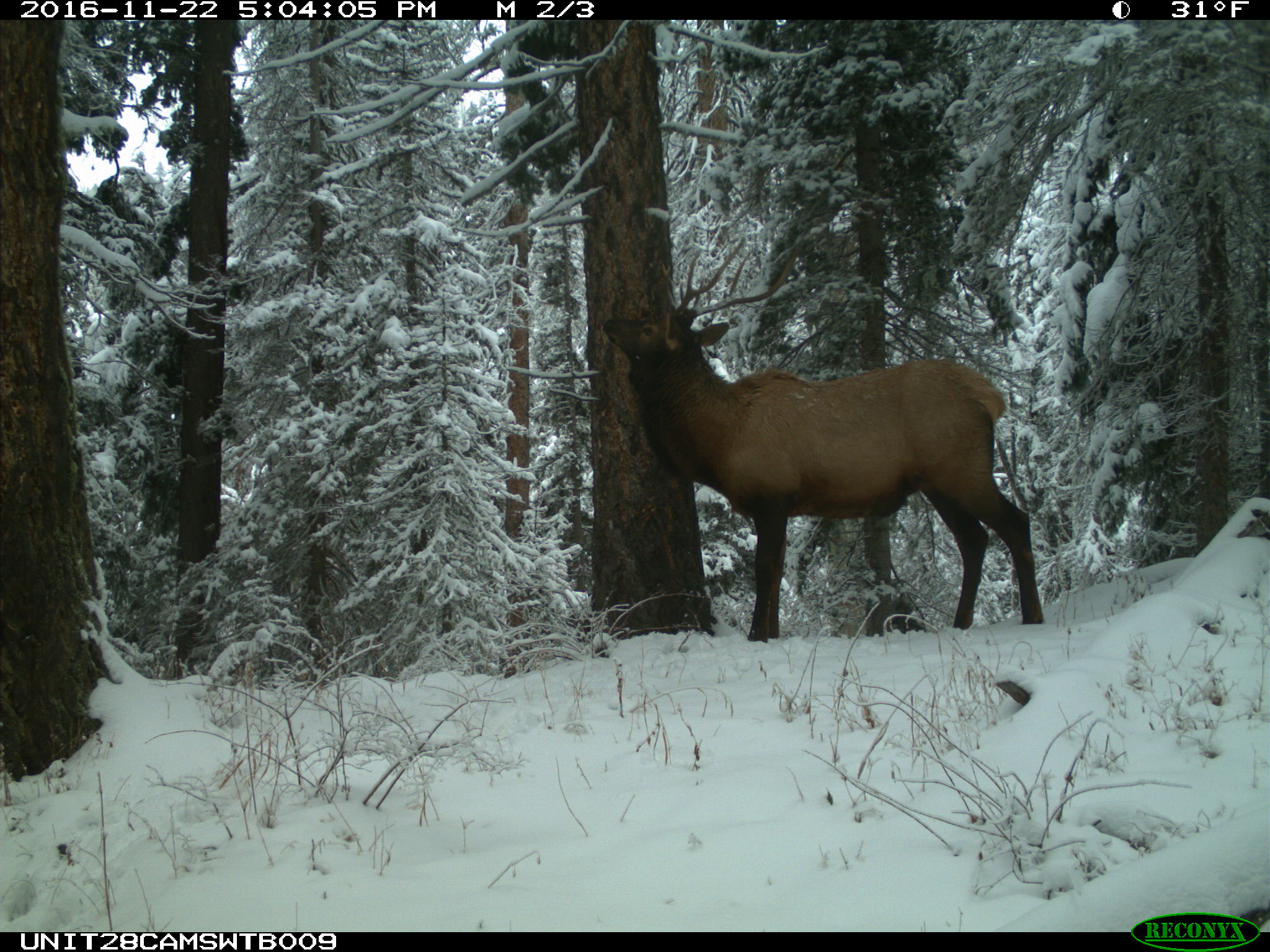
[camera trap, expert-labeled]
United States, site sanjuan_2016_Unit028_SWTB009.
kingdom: Animalia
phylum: Chordata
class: Mammalia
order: Artiodactyla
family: Cervidae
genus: Cervus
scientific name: Cervus elaphus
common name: red deer